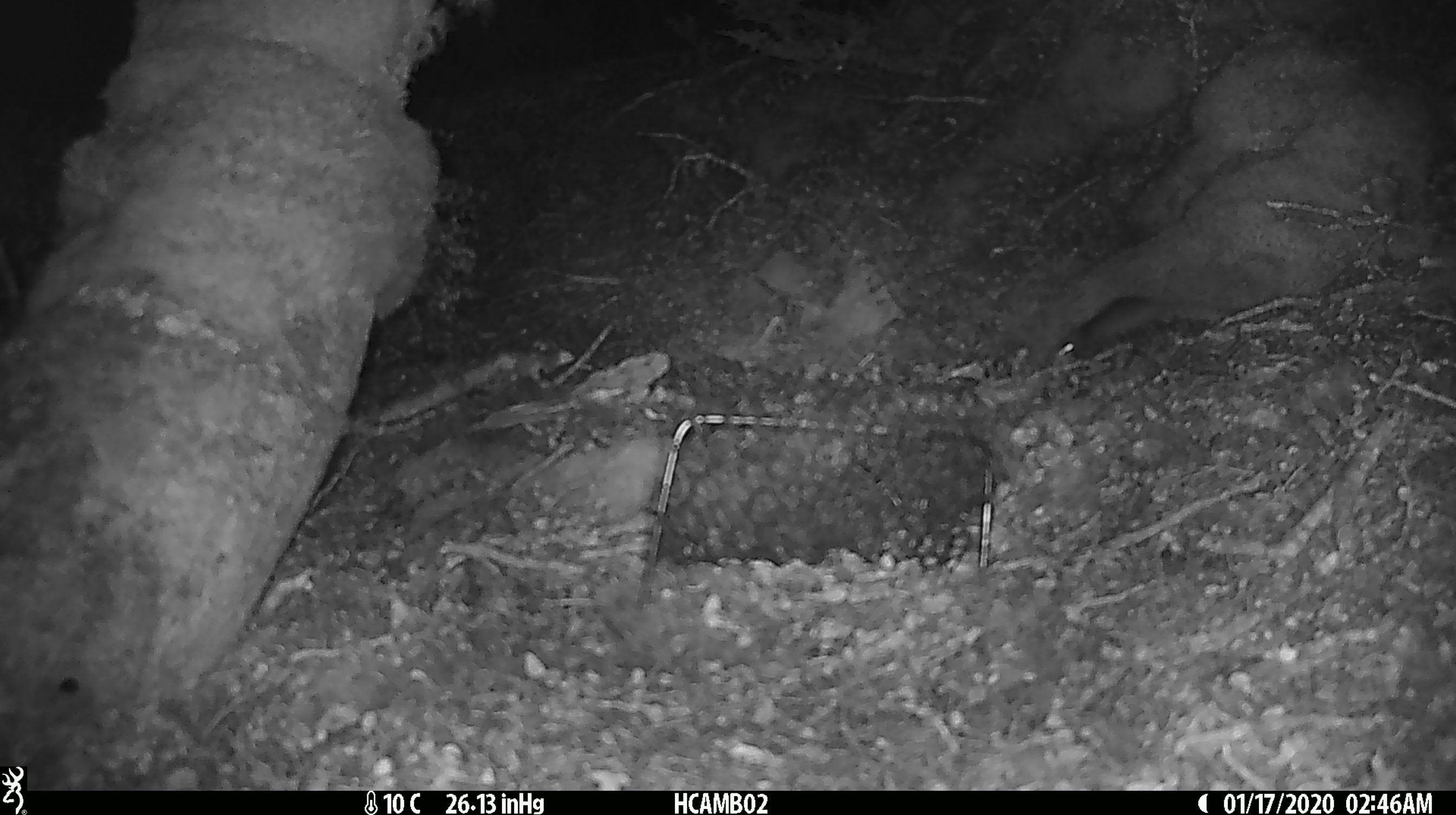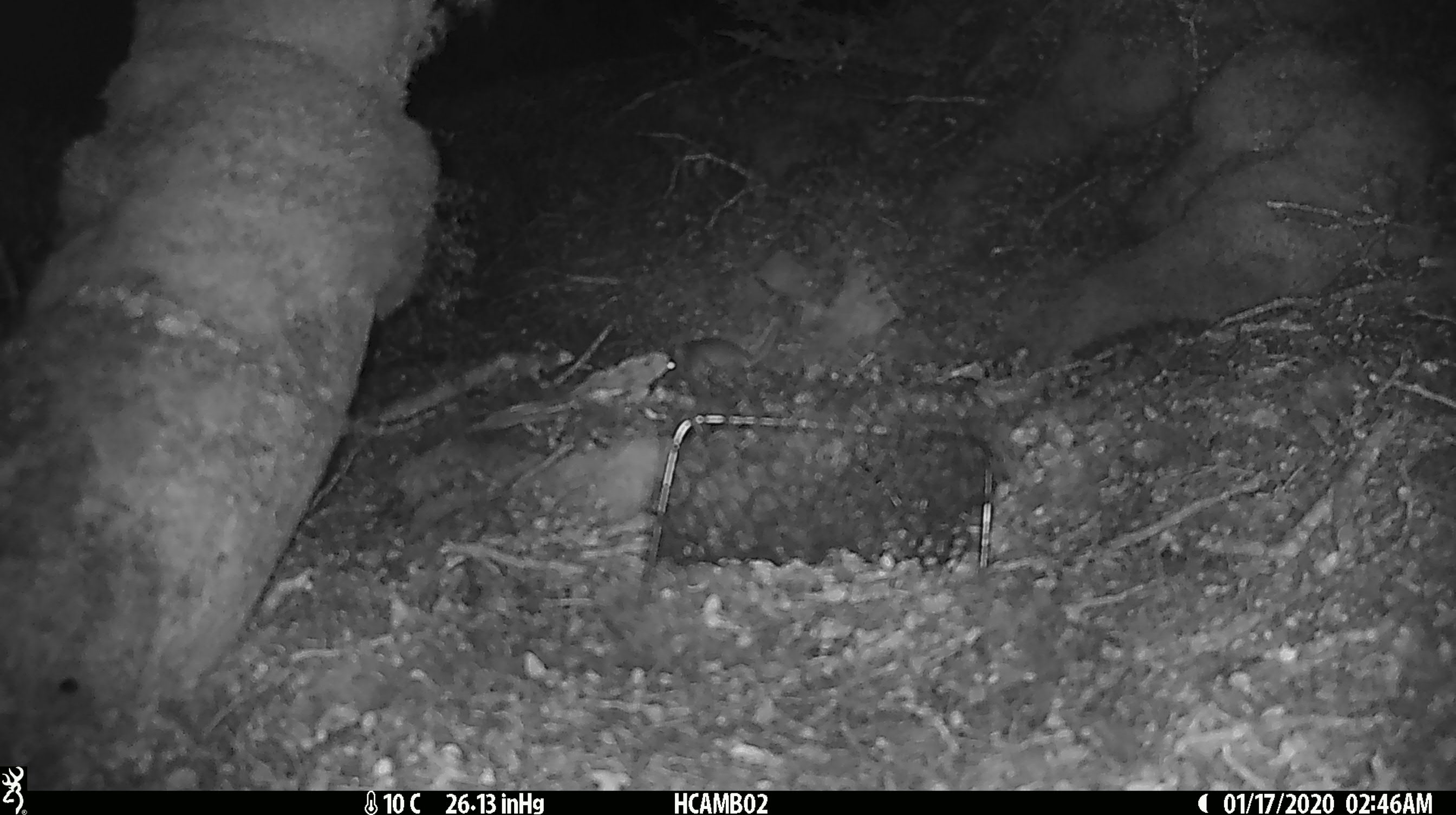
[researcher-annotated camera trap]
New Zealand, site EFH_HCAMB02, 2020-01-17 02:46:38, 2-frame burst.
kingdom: Animalia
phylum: Chordata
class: Mammalia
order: Rodentia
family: Muridae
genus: Mus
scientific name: Mus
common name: mouse